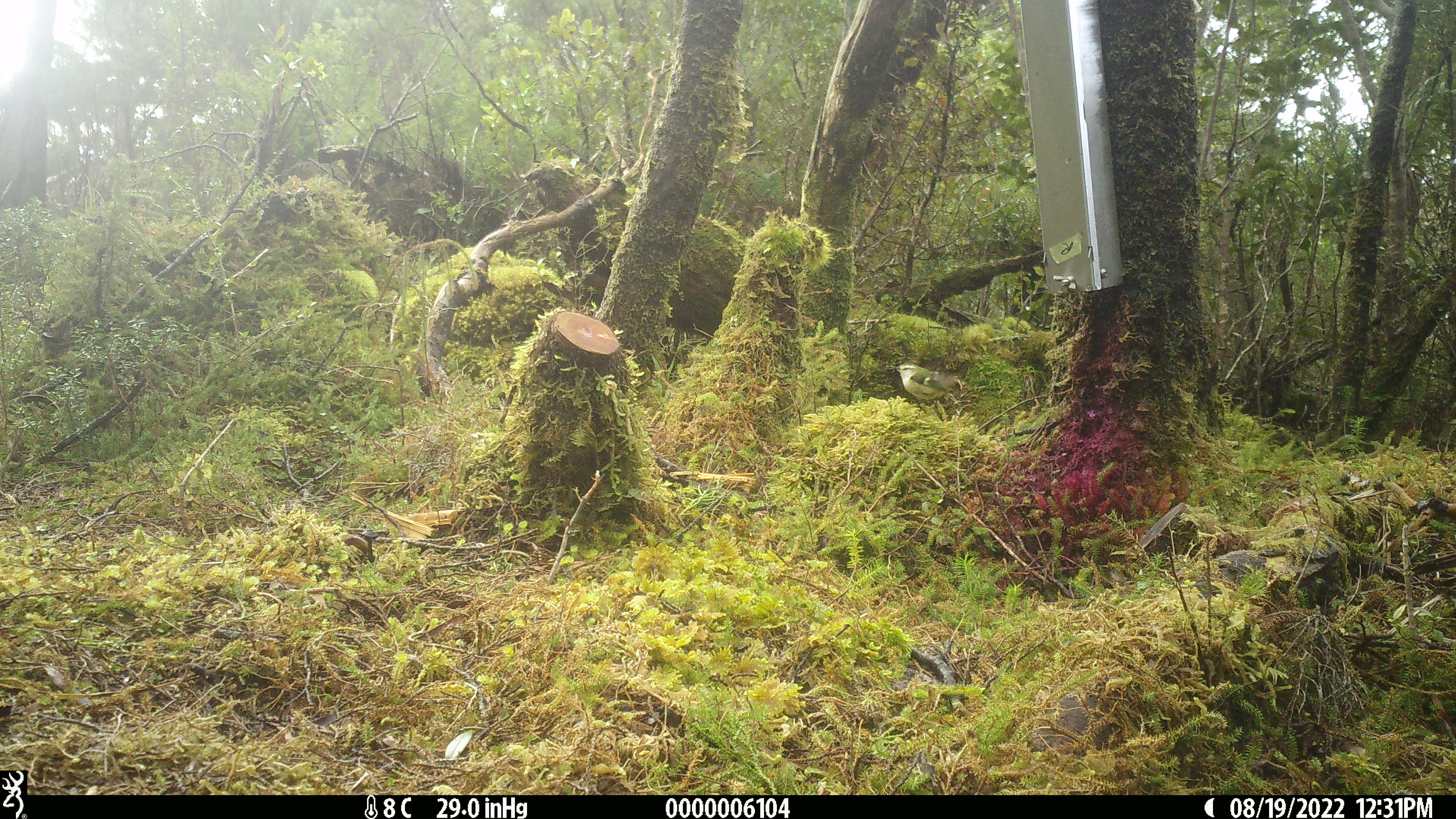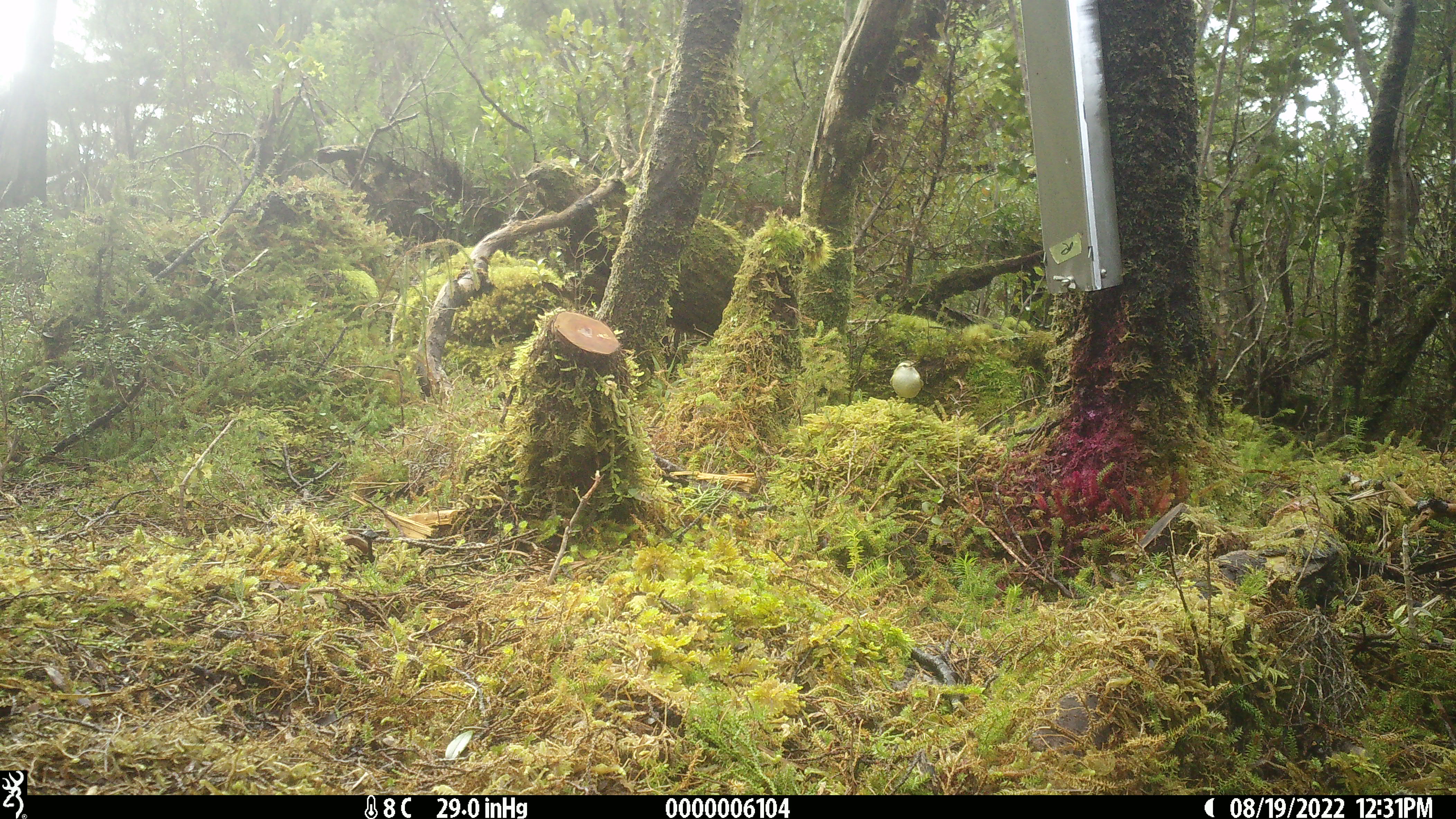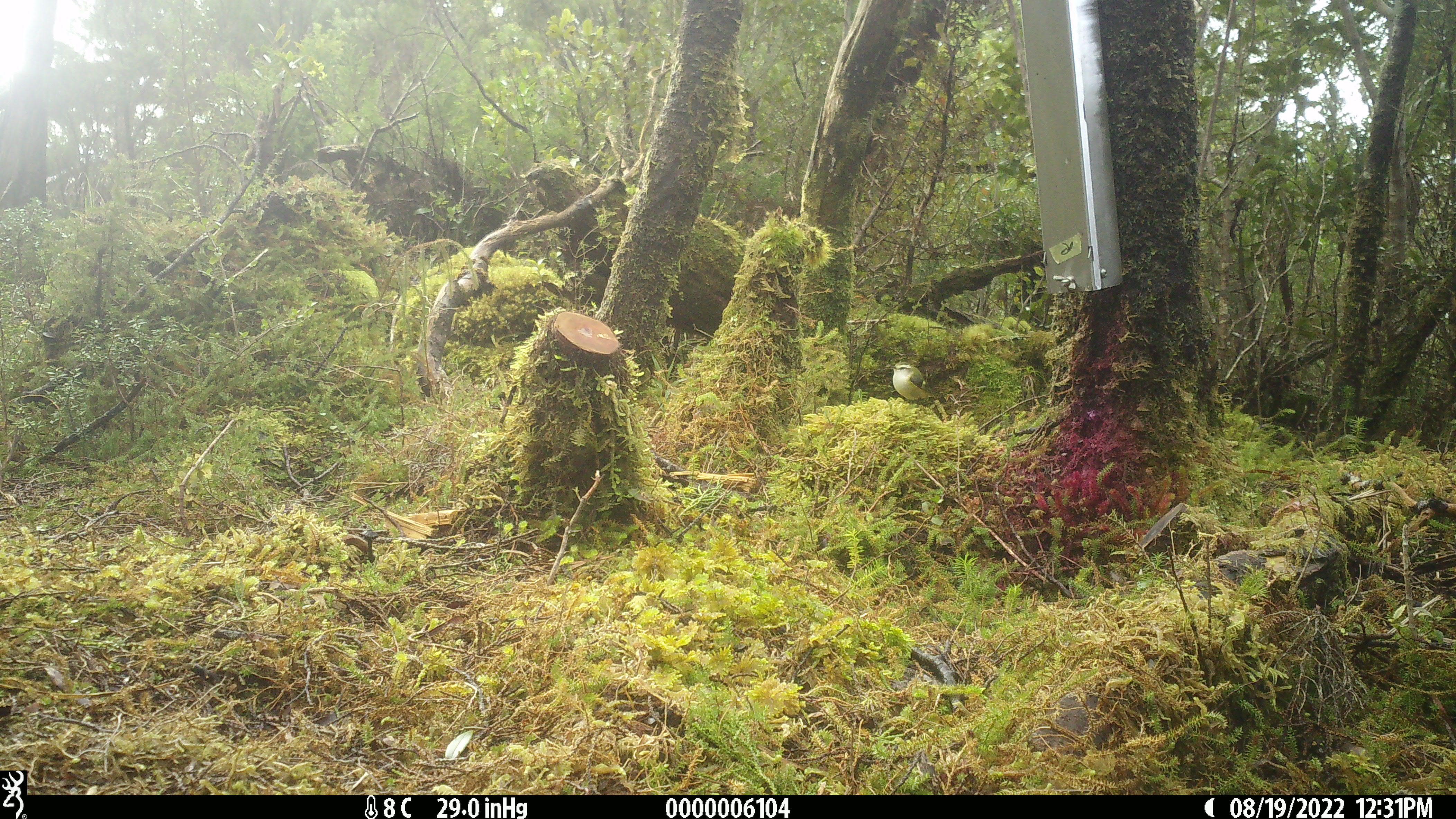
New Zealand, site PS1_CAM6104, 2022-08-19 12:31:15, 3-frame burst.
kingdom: Animalia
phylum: Chordata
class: Aves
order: Passeriformes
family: Acanthisittidae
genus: Acanthisitta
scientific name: Acanthisitta chloris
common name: rifleman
Rifleman (Acanthisitta chloris).